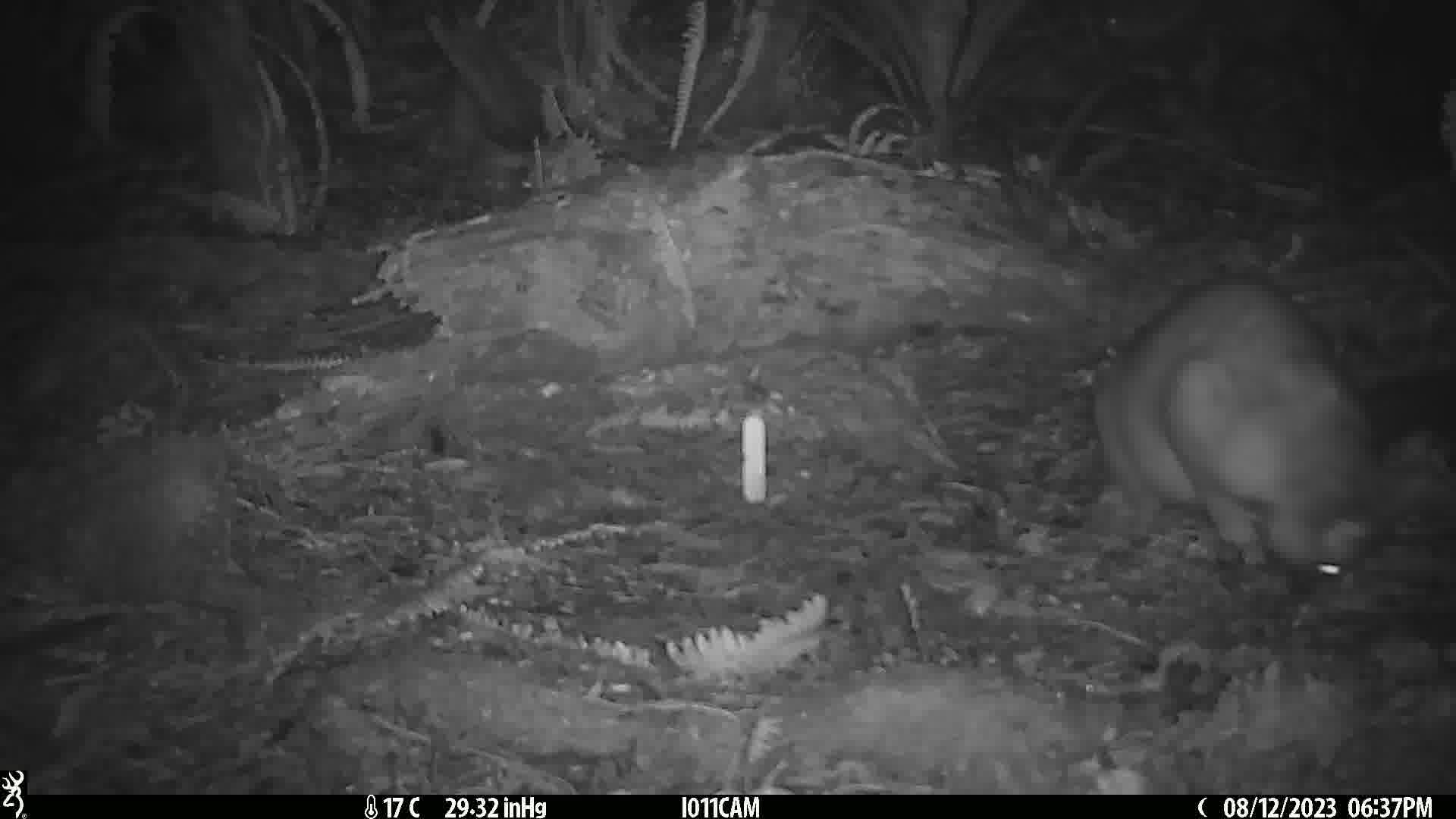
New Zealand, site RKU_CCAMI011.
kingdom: Animalia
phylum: Chordata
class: Mammalia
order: Diprotodontia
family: Phalangeridae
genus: Trichosurus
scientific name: Trichosurus vulpecula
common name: common brushtail possum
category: possum